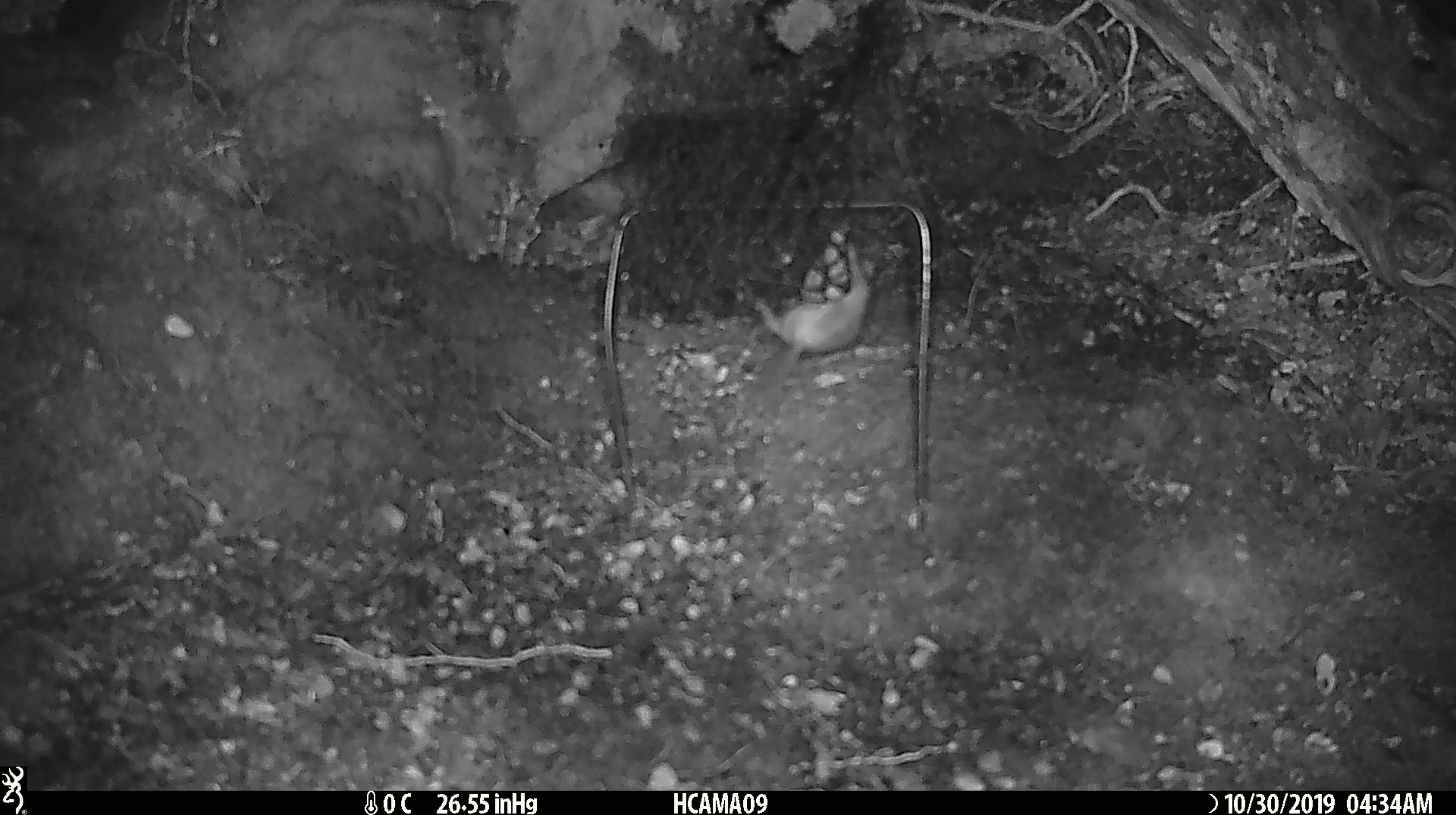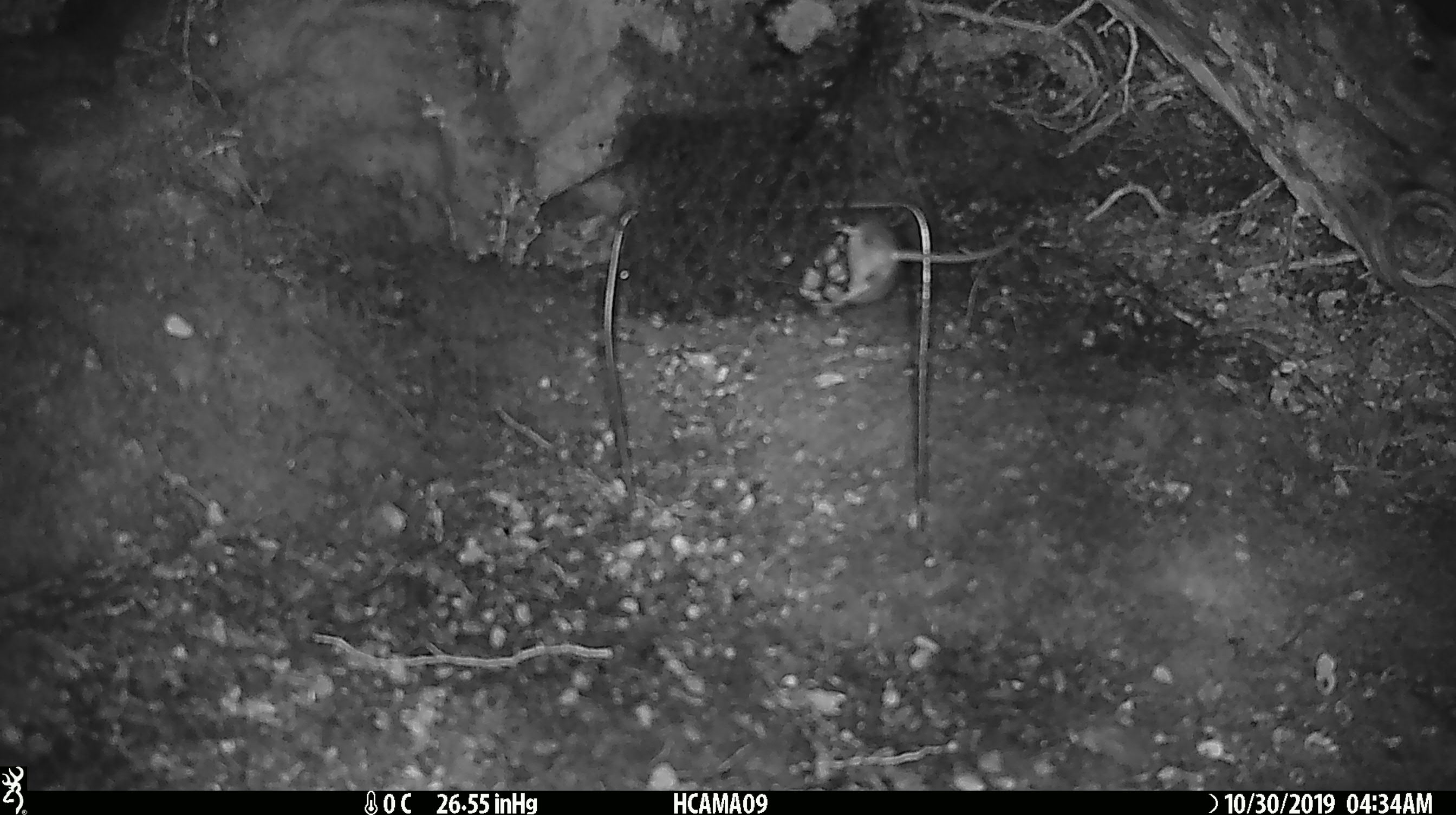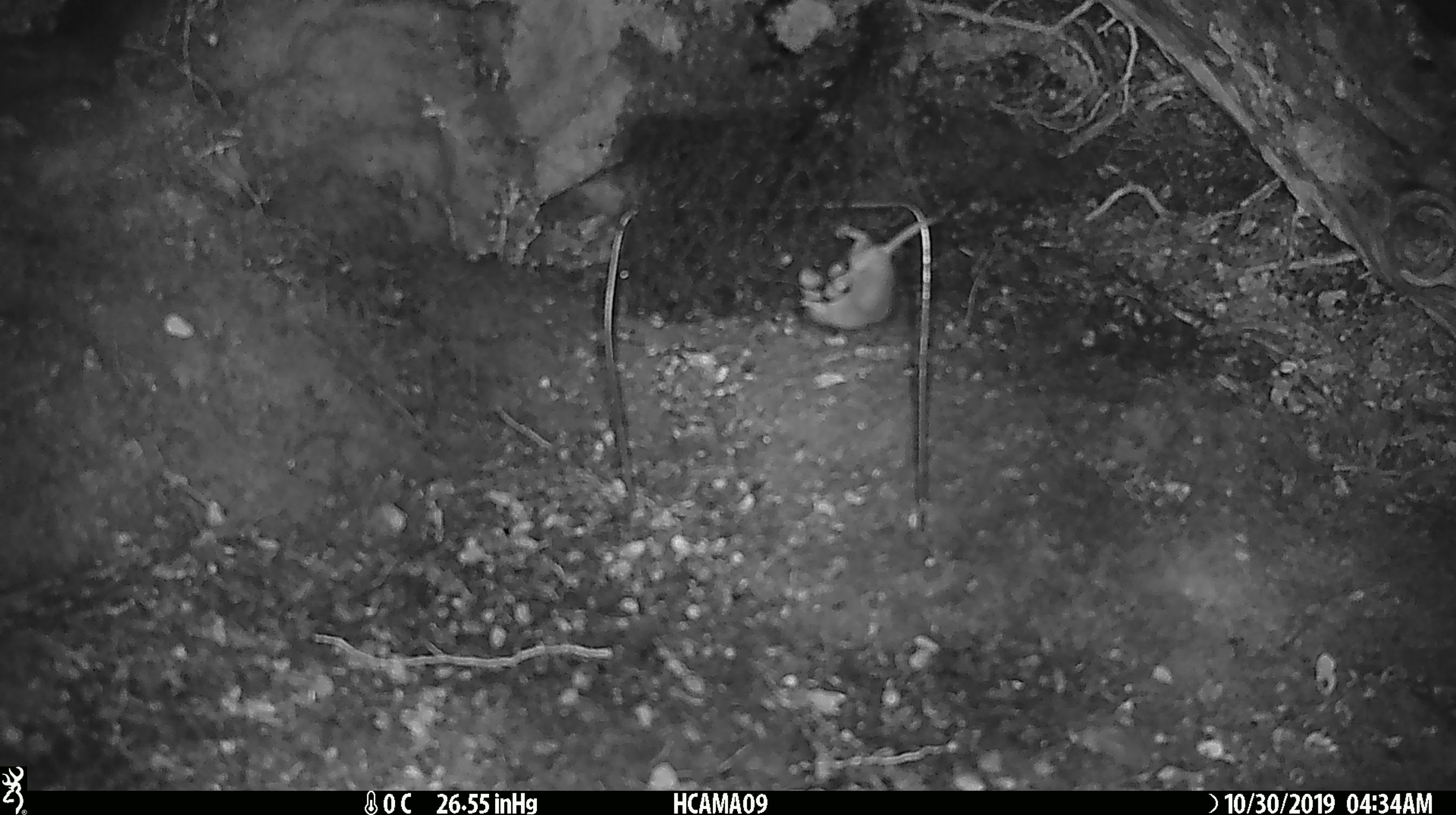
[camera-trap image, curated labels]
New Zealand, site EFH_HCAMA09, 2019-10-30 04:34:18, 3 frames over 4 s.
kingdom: Animalia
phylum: Chordata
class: Mammalia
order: Rodentia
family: Muridae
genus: Mus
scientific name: Mus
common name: mouse